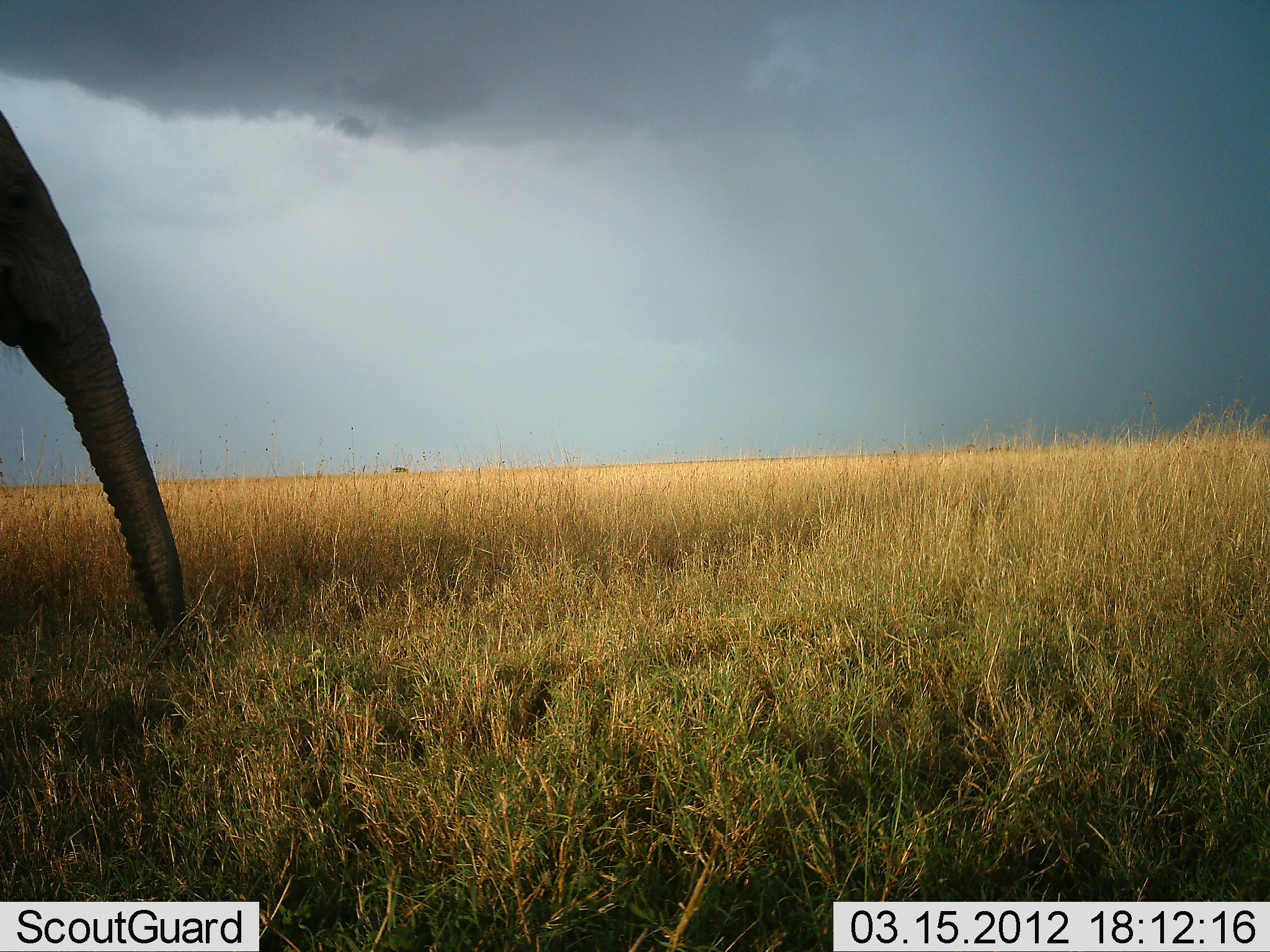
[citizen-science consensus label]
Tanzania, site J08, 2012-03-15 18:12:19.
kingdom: Animalia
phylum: Chordata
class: Mammalia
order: Proboscidea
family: Elephantidae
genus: Loxodonta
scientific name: Loxodonta africana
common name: african bush elephant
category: elephant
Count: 1.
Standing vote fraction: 73%.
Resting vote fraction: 0%.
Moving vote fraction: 13%.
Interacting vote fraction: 0%.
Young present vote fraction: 0%.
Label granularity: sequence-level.